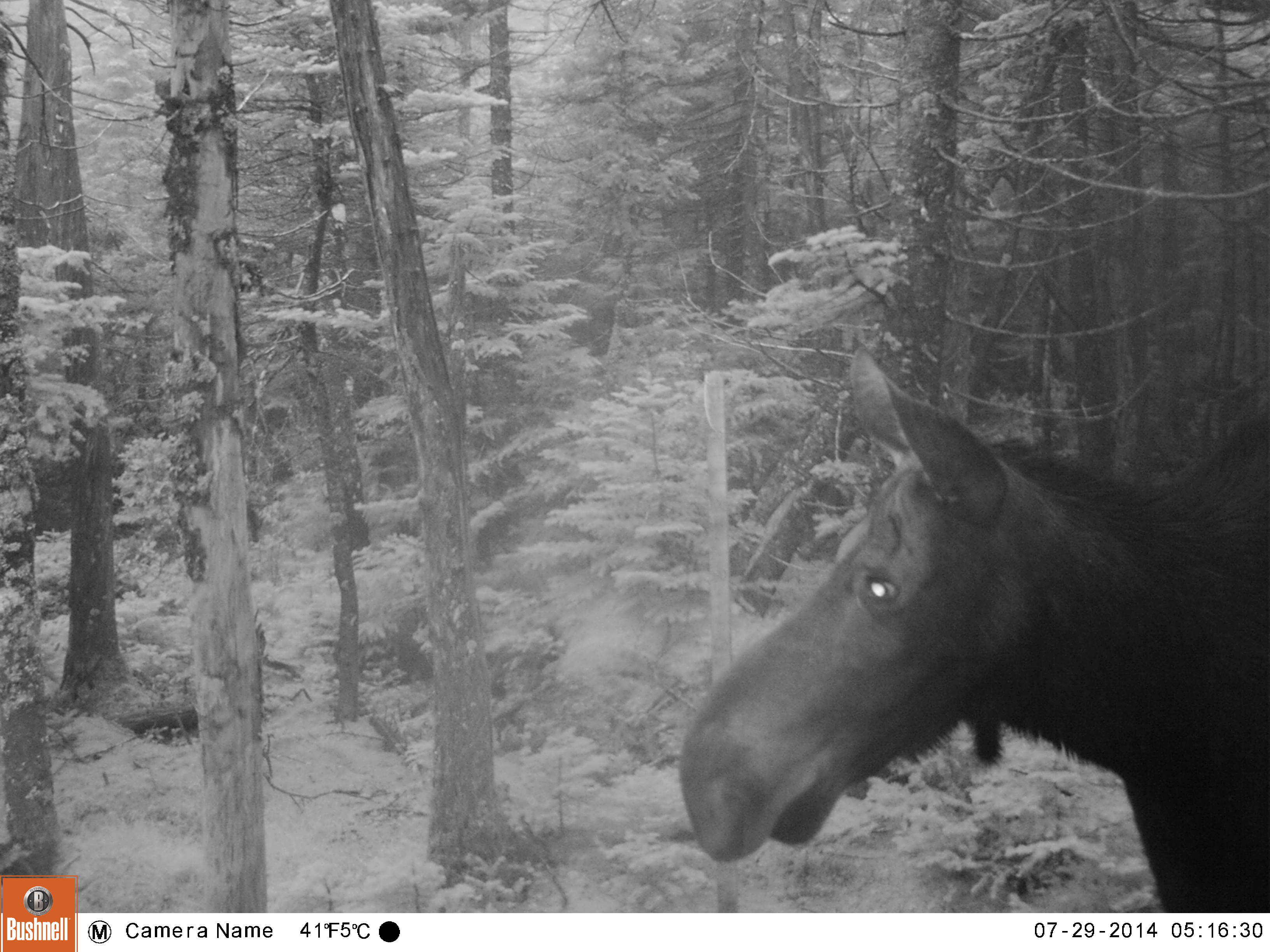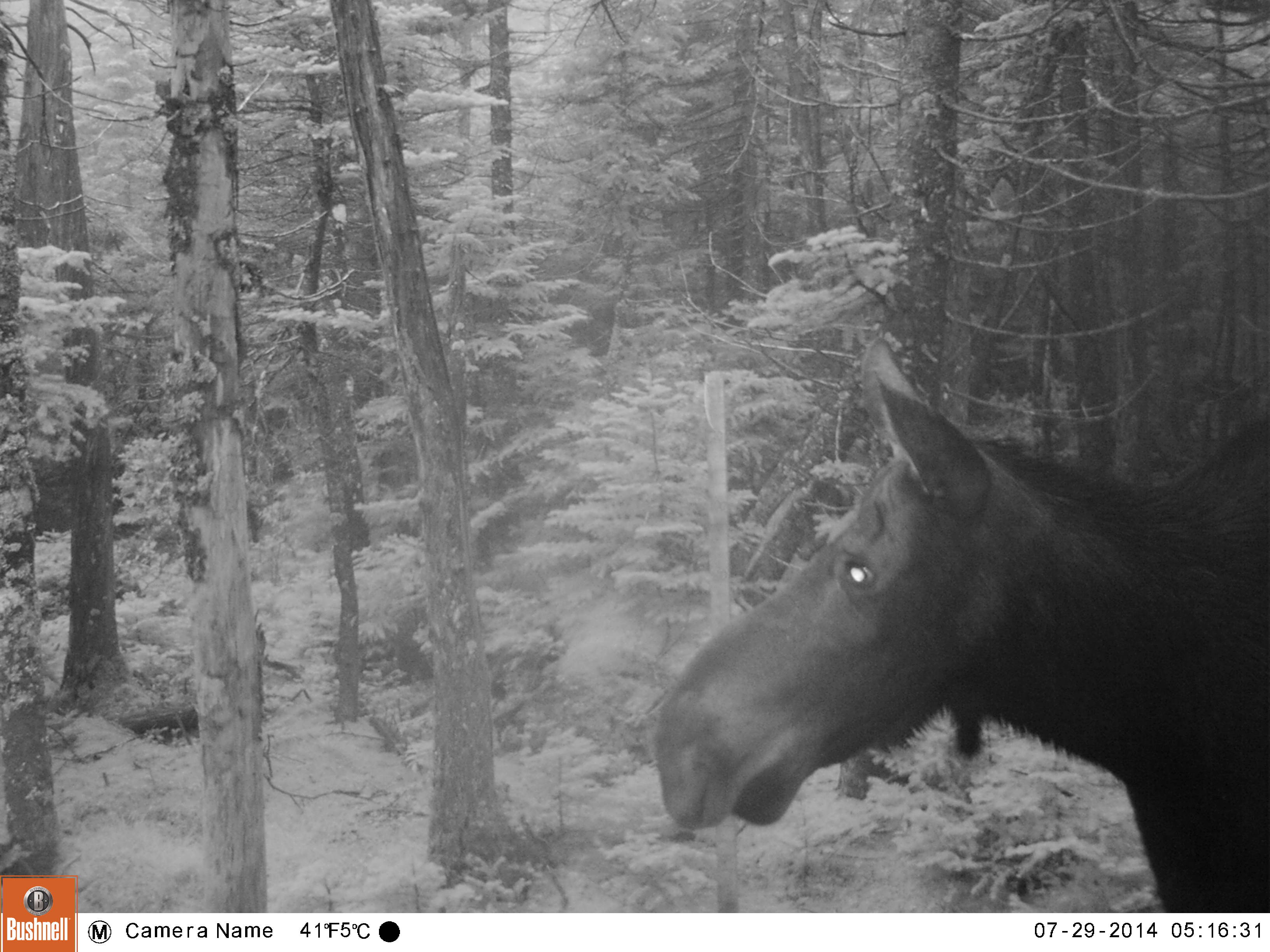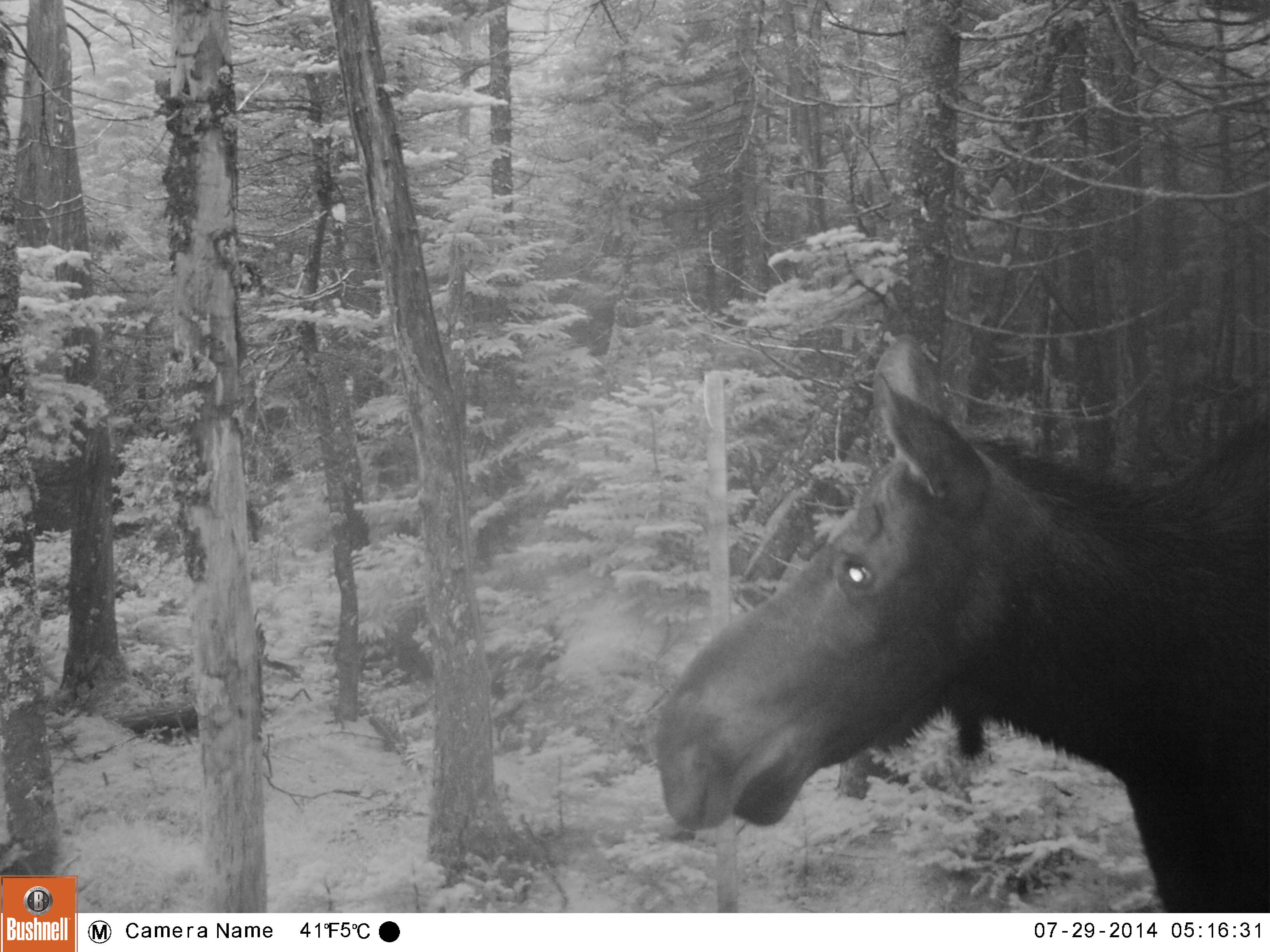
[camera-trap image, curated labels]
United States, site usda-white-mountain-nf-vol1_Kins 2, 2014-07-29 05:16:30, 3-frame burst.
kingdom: Animalia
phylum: Chordata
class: Mammalia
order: Artiodactyla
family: Cervidae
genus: Alces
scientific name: Alces alces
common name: moose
Moose (Alces alces).